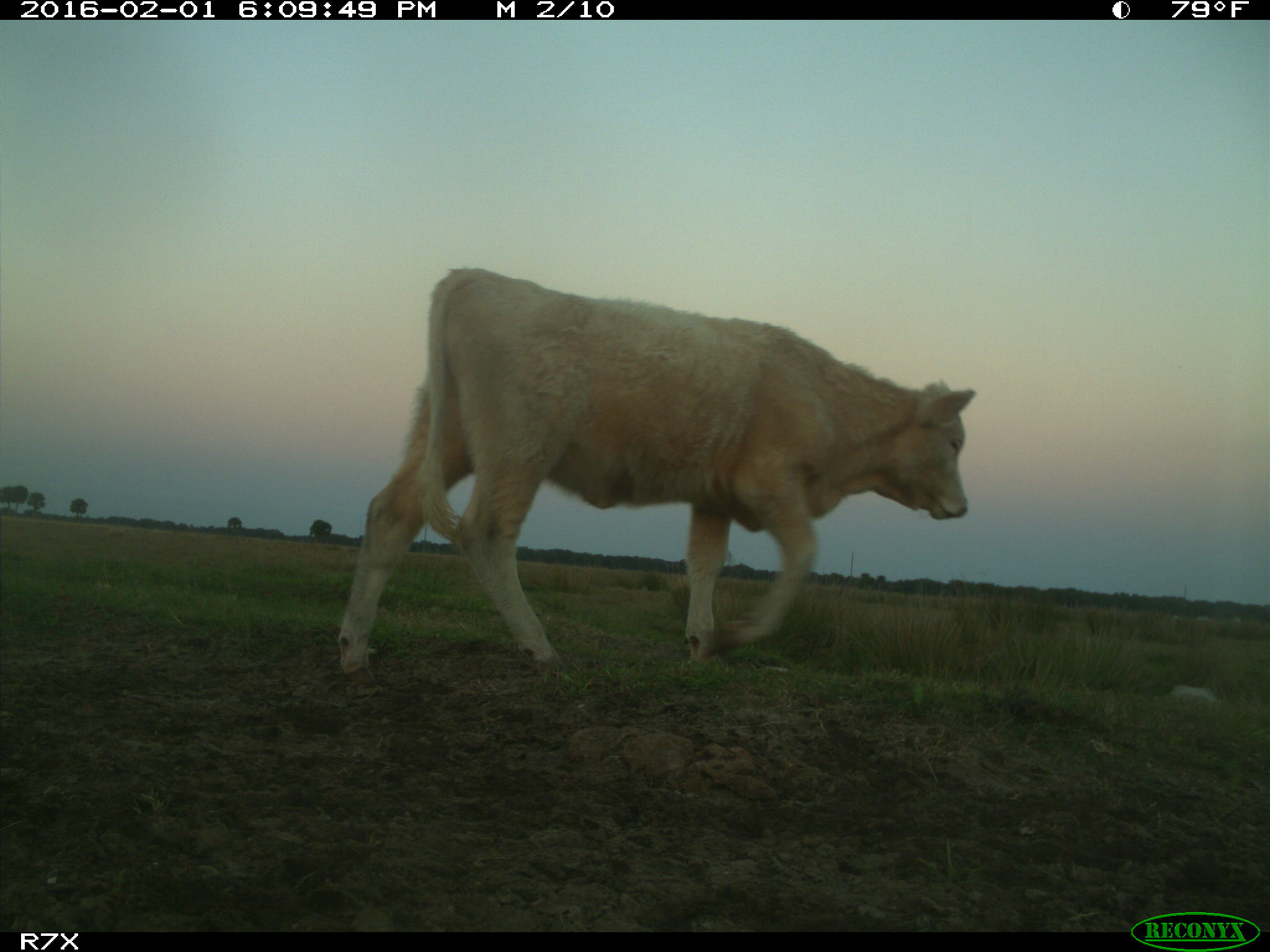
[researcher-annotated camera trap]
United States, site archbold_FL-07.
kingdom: Animalia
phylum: Chordata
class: Mammalia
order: Artiodactyla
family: Bovidae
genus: Bos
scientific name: Bos taurus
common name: domestic cow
Bos taurus (domestic cow).